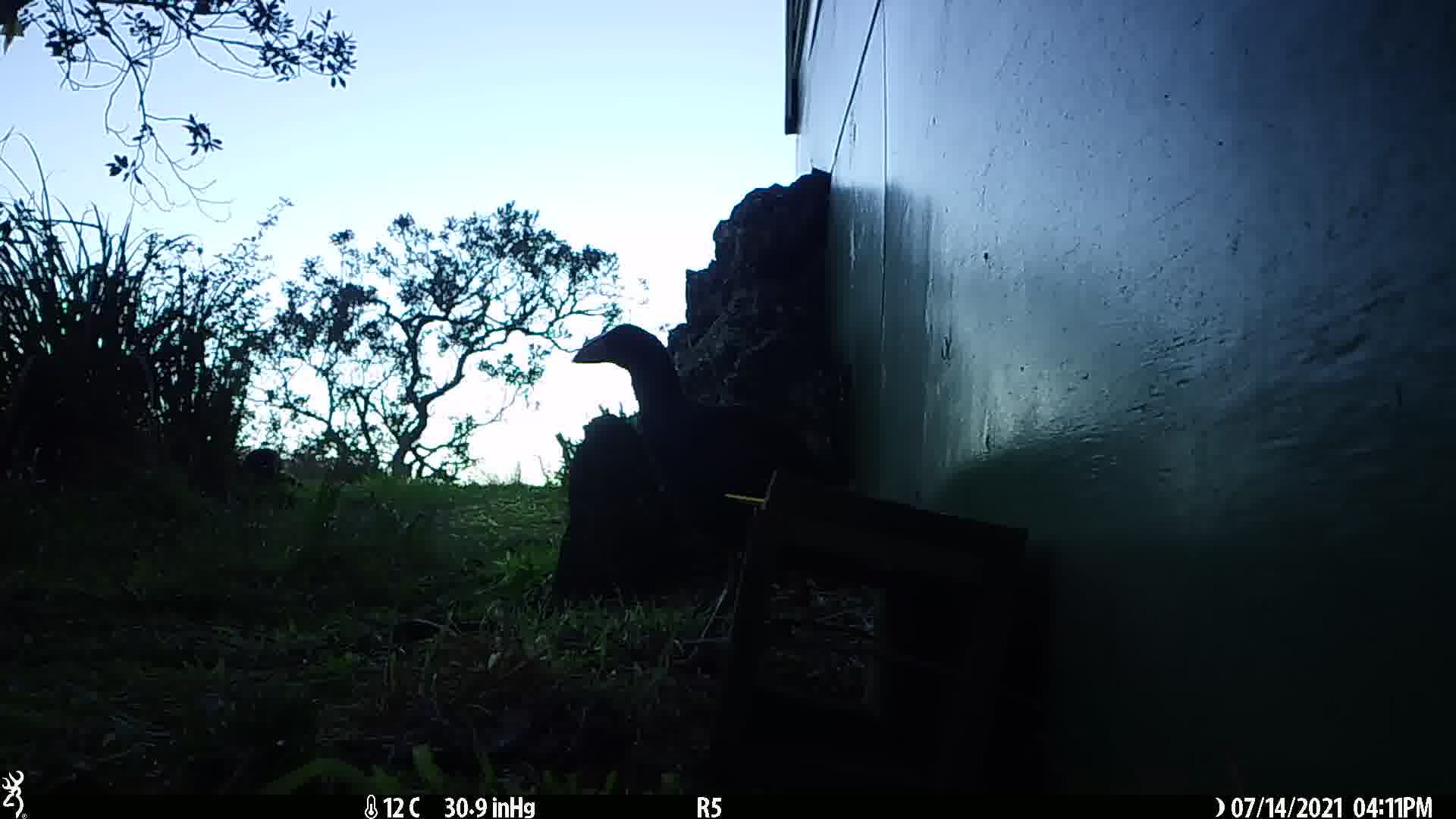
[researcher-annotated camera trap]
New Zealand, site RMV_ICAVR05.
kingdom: Animalia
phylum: Chordata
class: Aves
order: Gruiformes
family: Rallidae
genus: Porphyrio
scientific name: Porphyrio melanotus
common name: australasian swamphen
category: pukeko